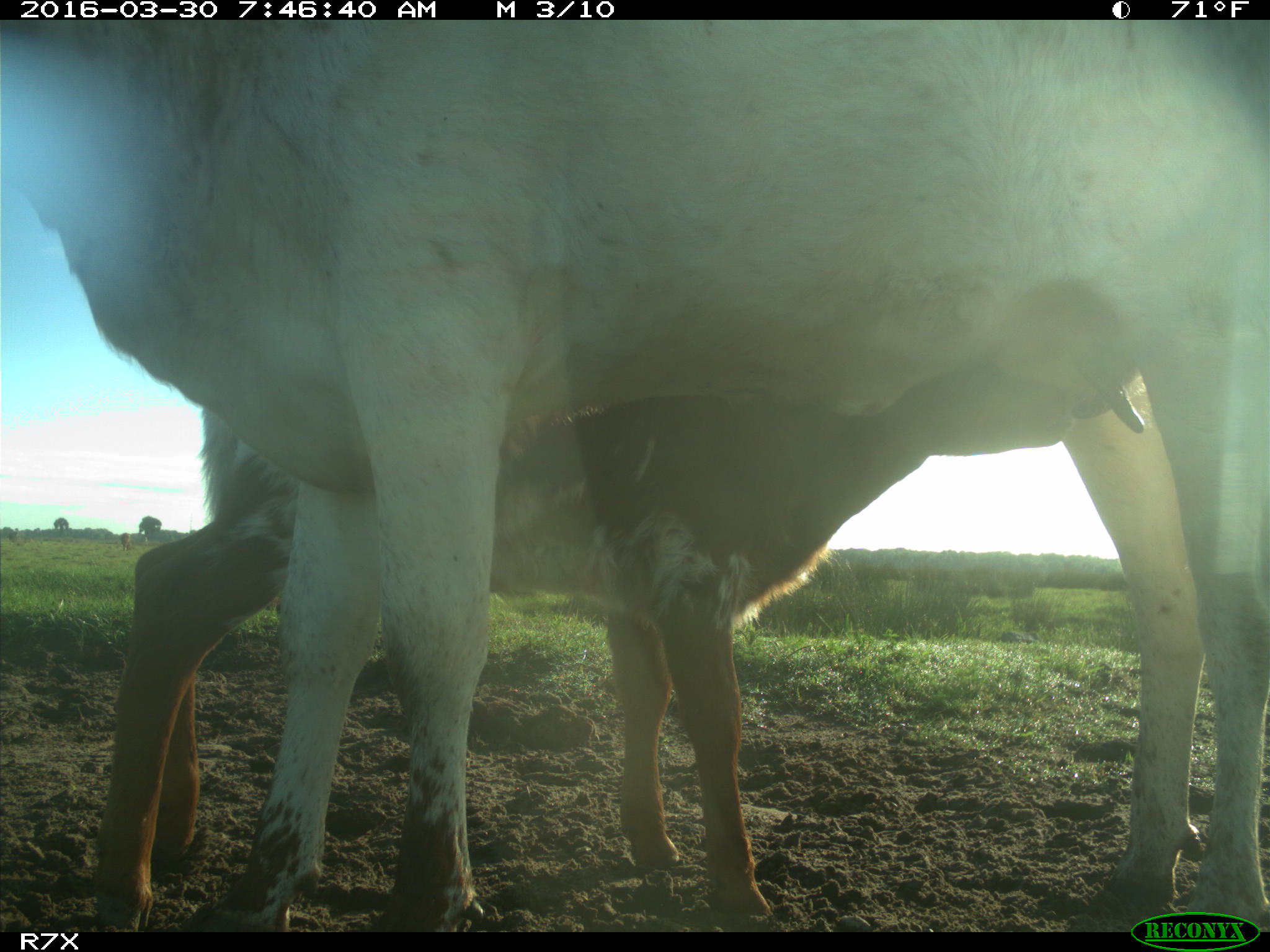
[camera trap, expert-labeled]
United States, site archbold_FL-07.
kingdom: Animalia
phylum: Chordata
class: Mammalia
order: Artiodactyla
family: Bovidae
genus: Bos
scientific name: Bos taurus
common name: domestic cow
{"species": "Bos taurus (domestic cow)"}